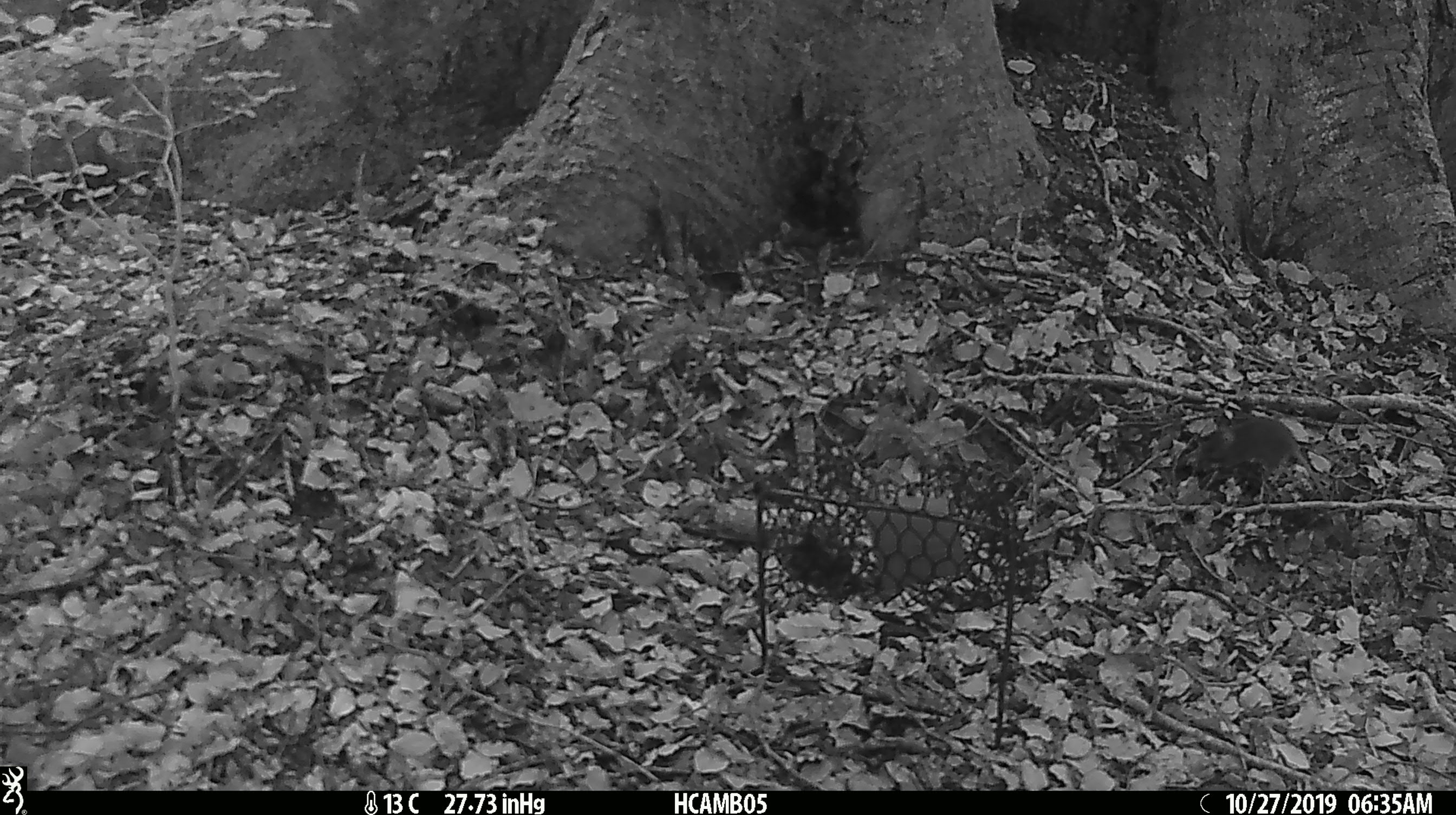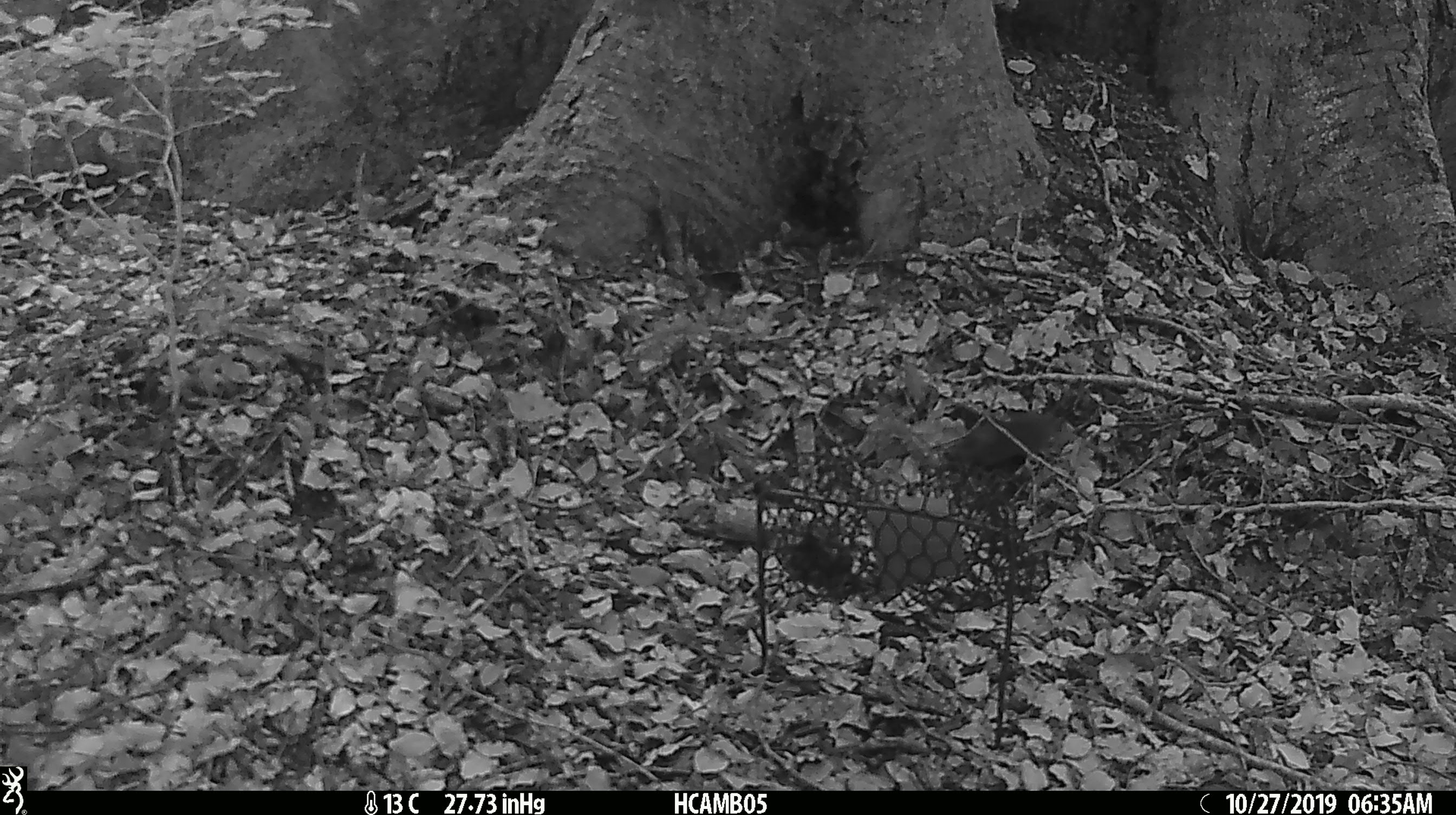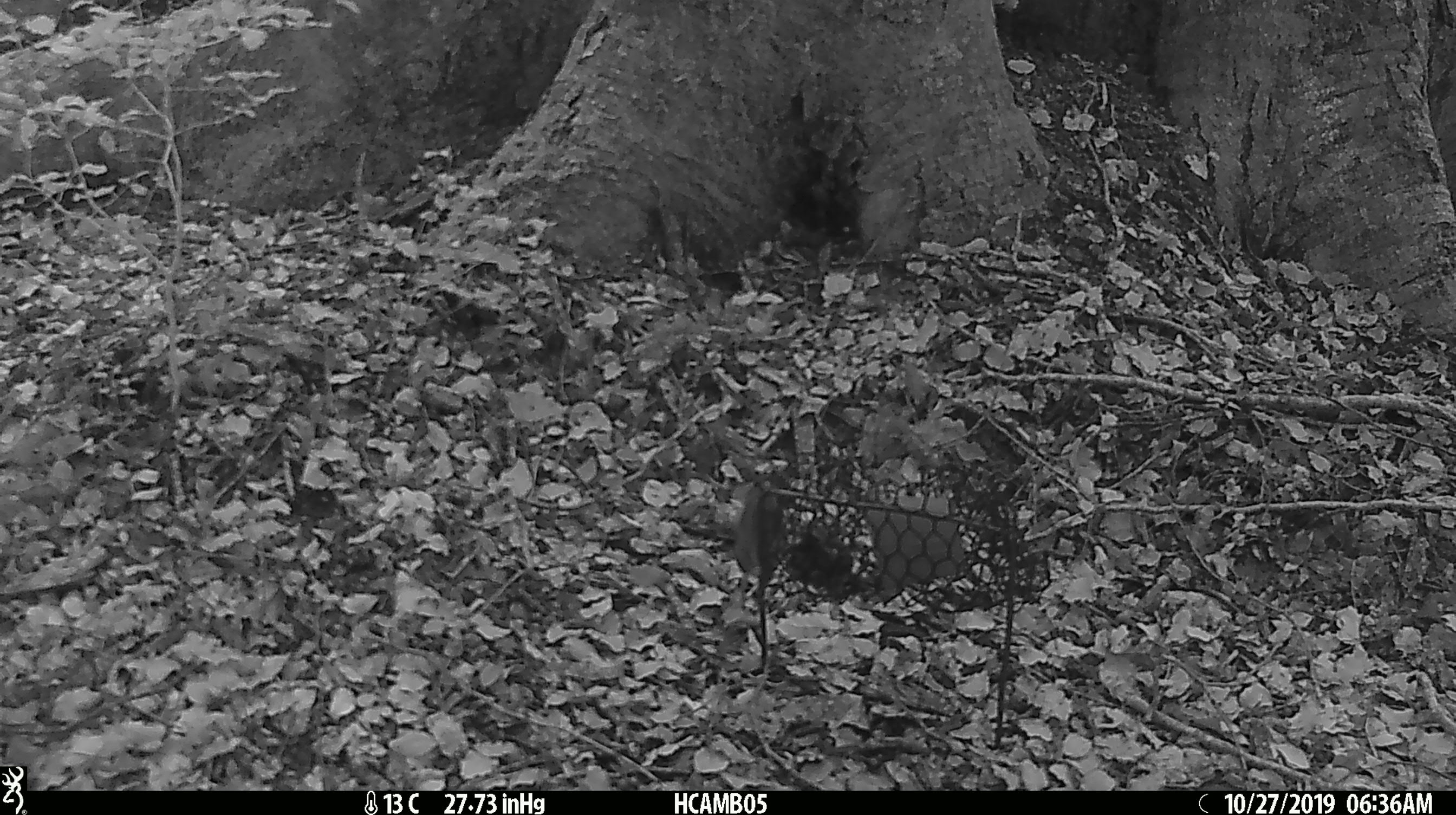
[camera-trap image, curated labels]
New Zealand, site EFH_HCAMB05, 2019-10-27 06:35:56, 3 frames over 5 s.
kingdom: Animalia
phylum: Chordata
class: Mammalia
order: Rodentia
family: Muridae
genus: Mus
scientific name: Mus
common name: mouse